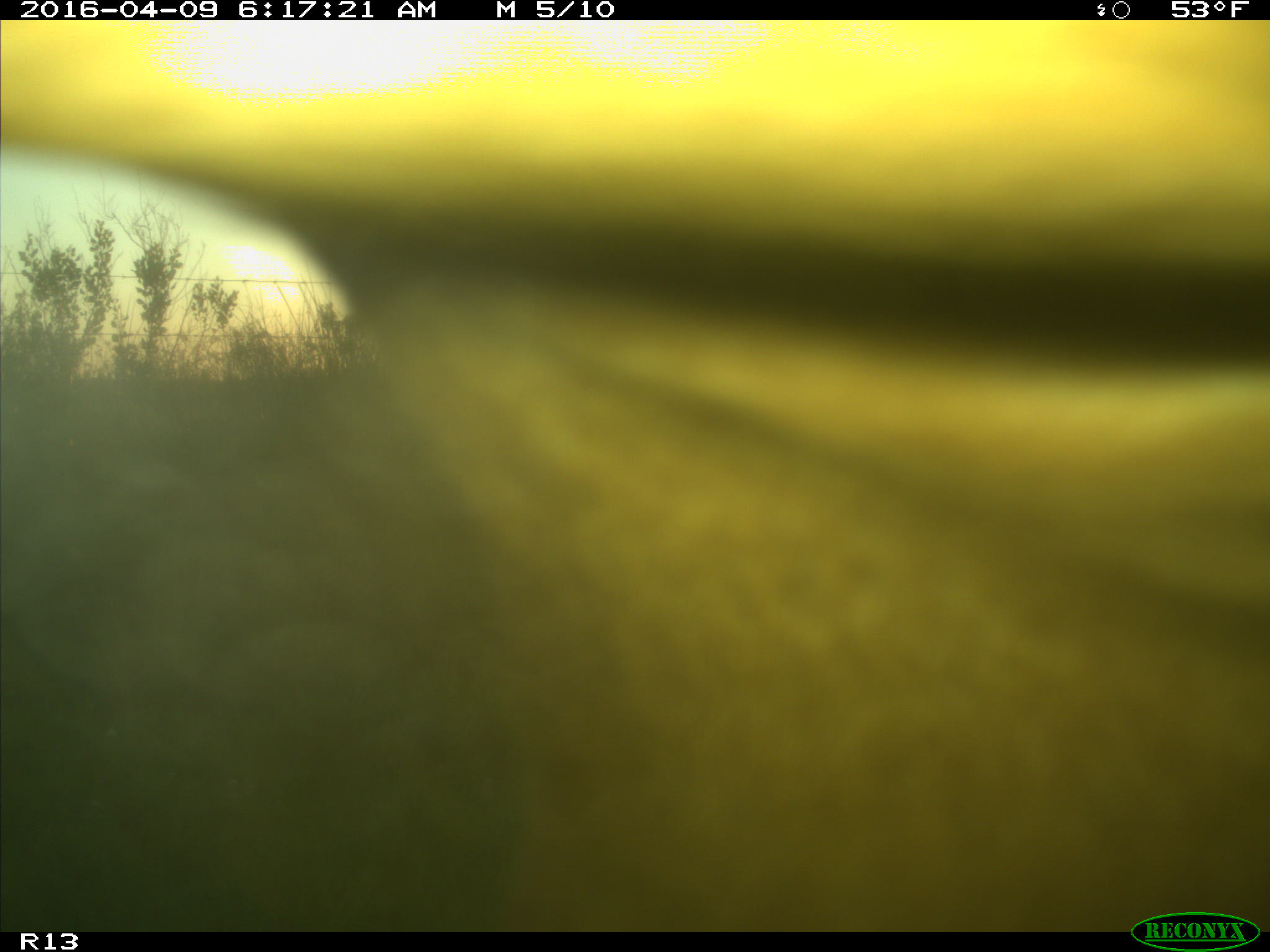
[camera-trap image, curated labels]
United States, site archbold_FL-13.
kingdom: Animalia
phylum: Chordata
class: Mammalia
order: Artiodactyla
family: Bovidae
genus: Bos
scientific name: Bos taurus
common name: domestic cow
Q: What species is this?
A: Bos taurus (domestic cow).